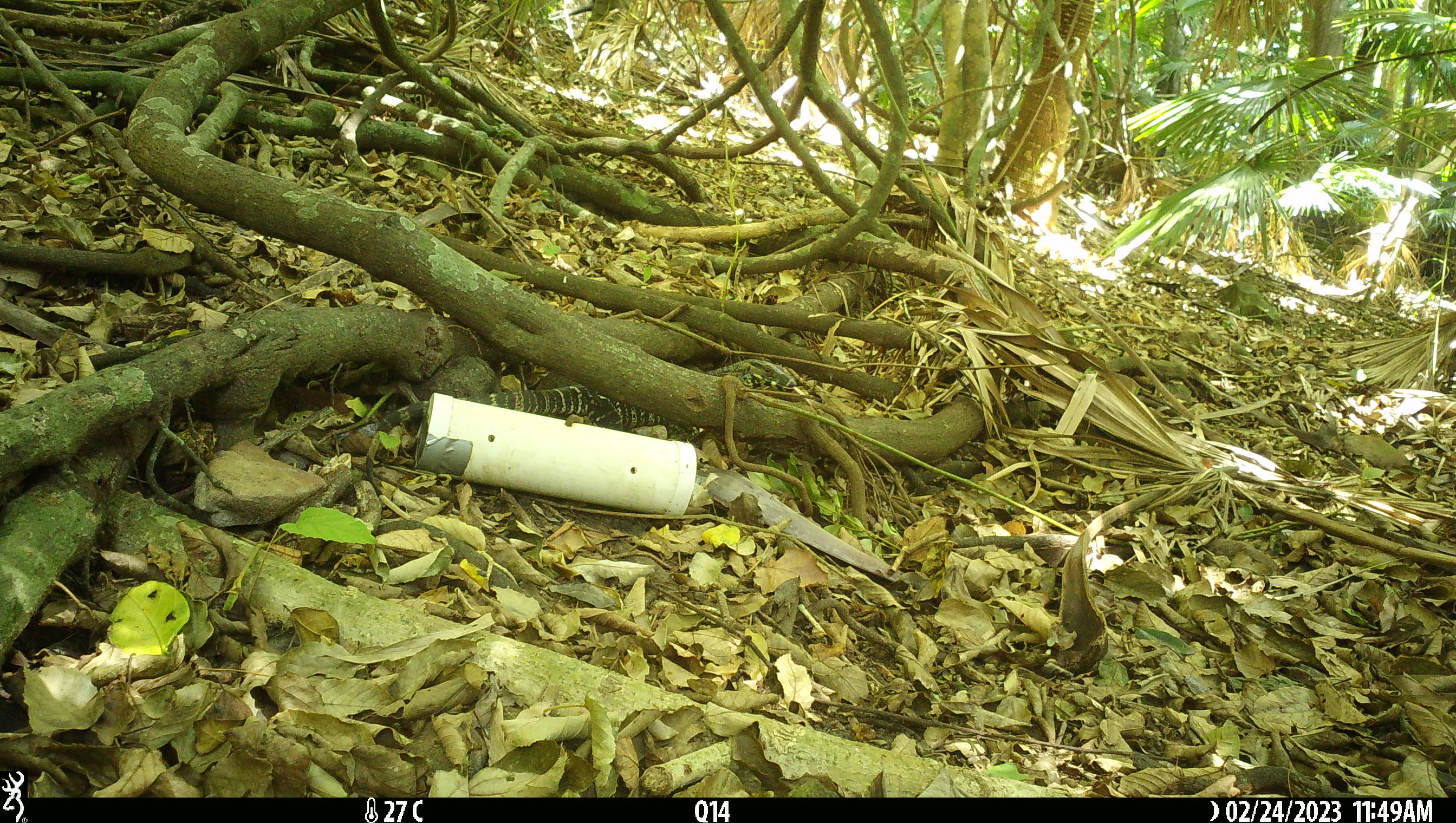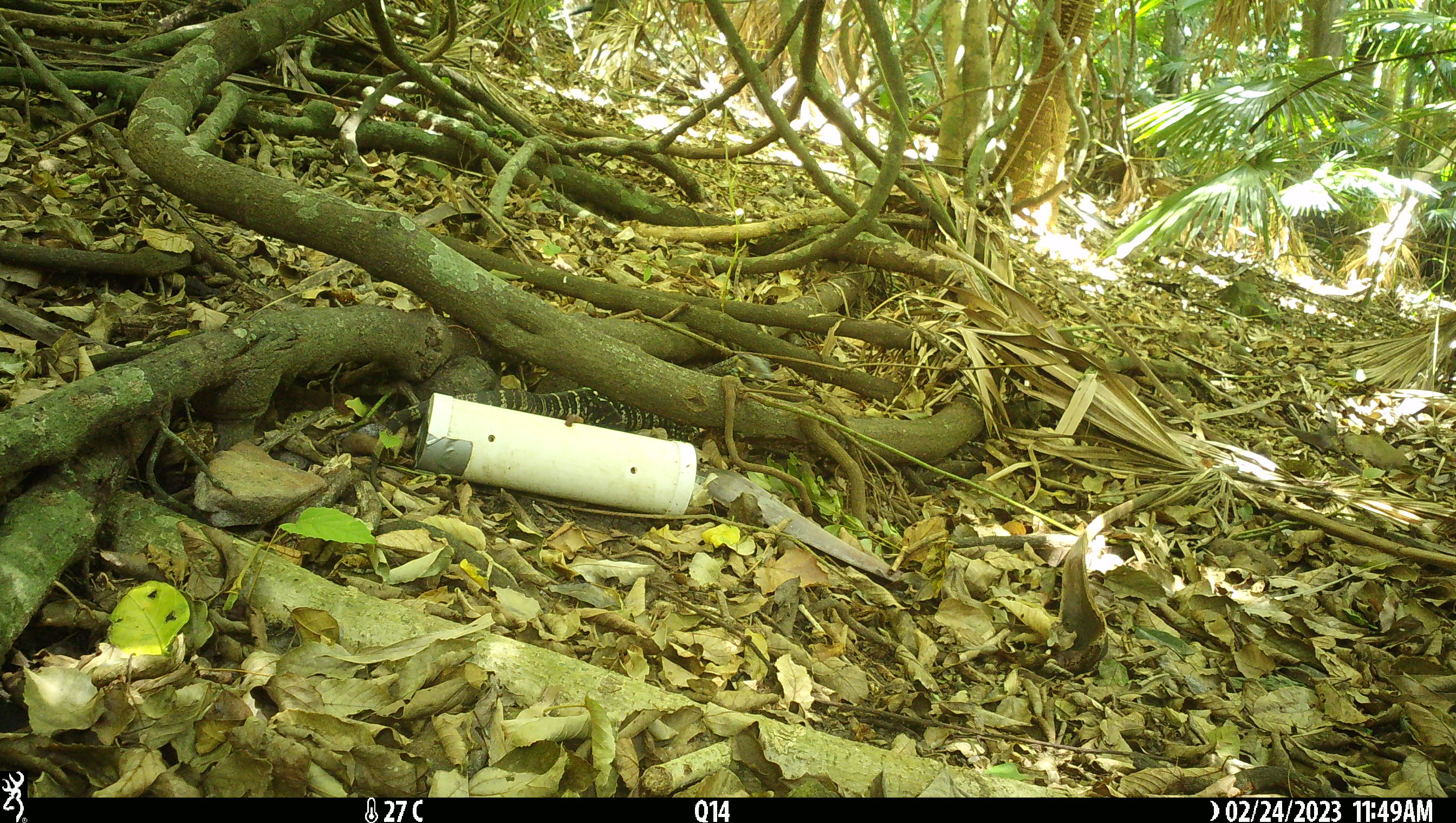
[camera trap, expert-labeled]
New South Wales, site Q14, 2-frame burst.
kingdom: Animalia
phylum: Chordata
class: Reptilia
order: Squamata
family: Varanidae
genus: Varanus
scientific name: Varanus varius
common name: lace monitor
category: goanna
Goanna (lace monitor) (Varanus varius).